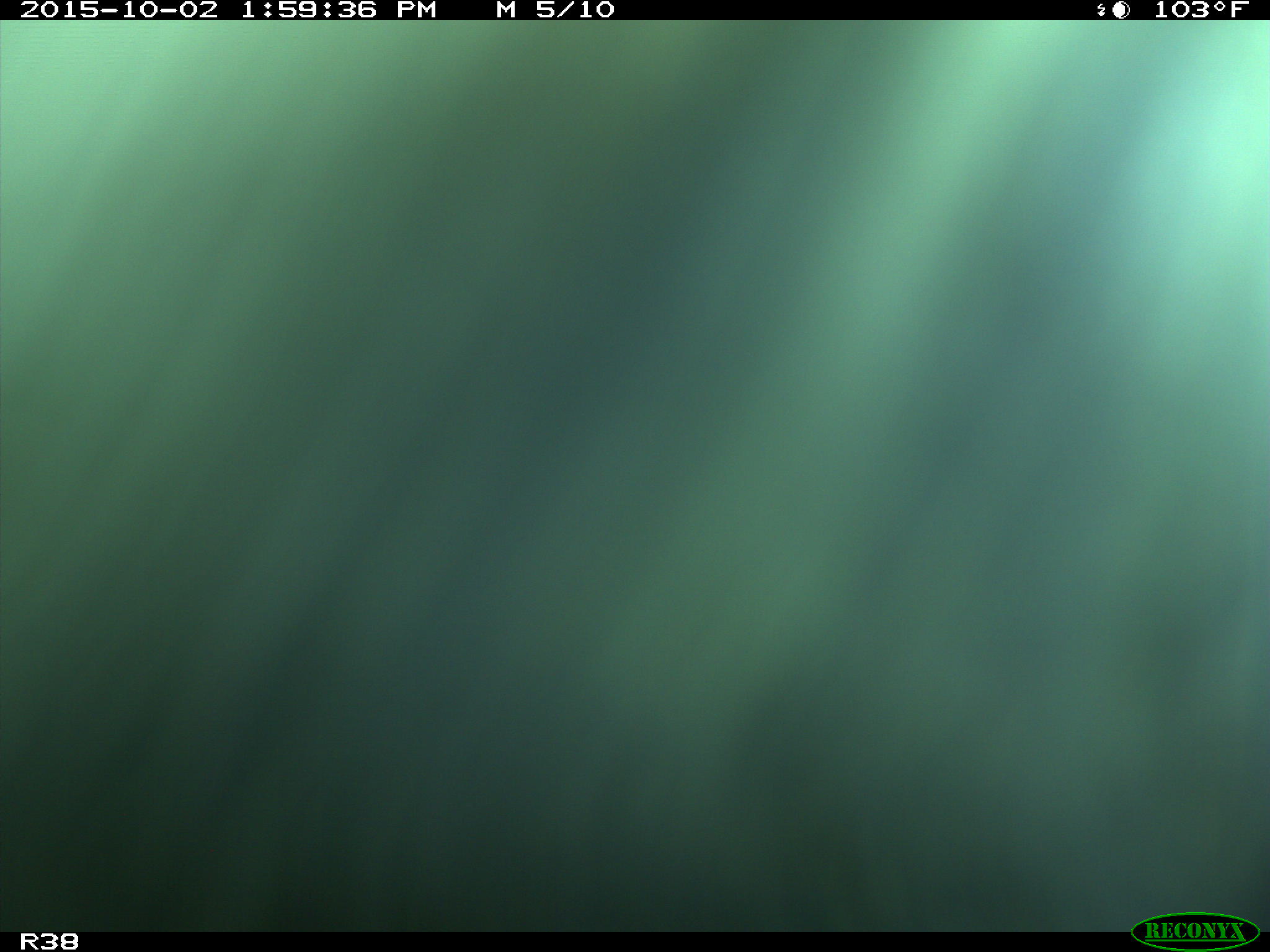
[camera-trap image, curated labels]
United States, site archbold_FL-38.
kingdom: Animalia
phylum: Chordata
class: Mammalia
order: Artiodactyla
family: Bovidae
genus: Bos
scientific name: Bos taurus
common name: domestic cow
Bos taurus (domestic cow).